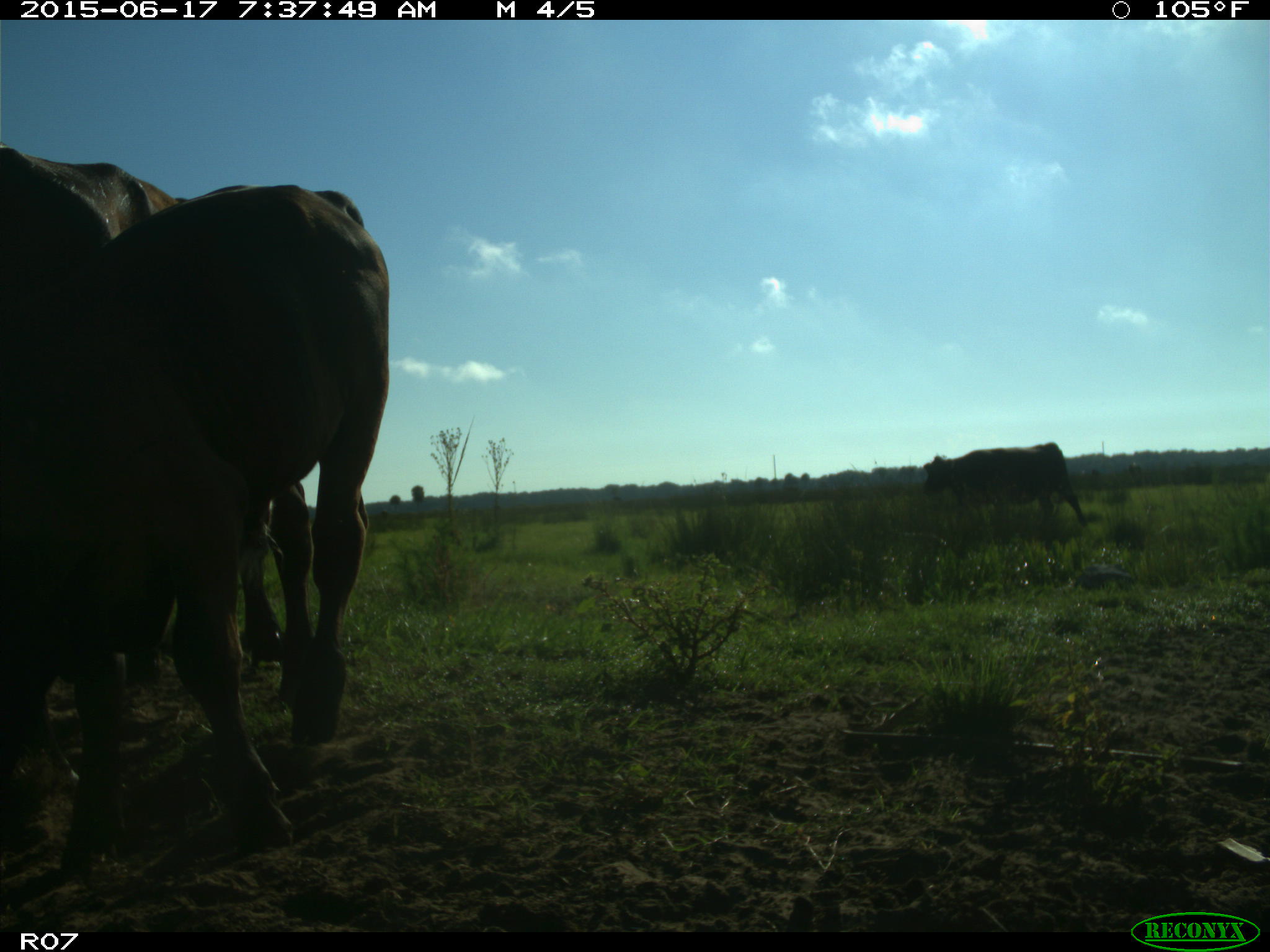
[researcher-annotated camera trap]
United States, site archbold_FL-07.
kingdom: Animalia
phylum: Chordata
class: Mammalia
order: Artiodactyla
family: Bovidae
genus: Bos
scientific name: Bos taurus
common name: domestic cow